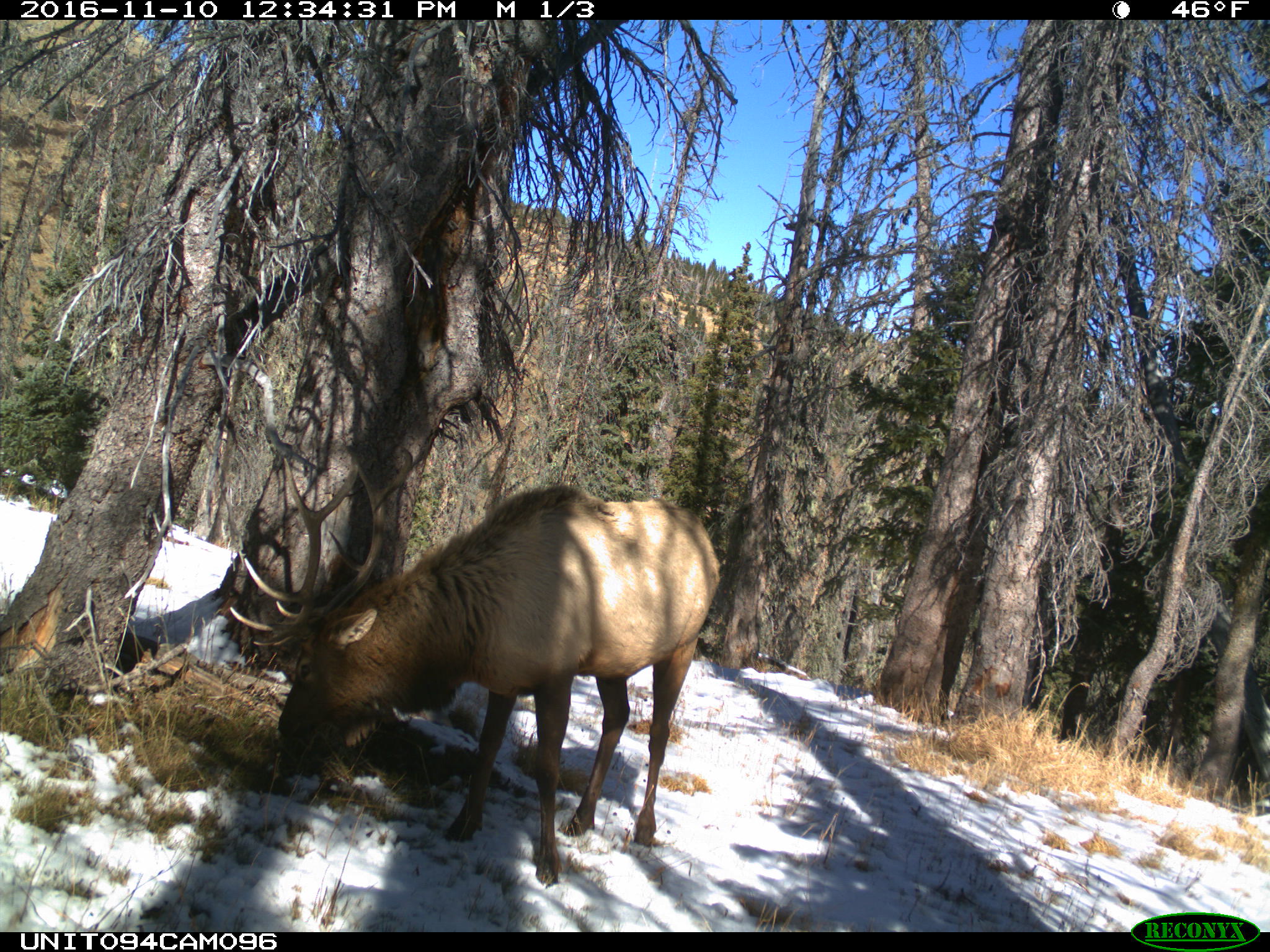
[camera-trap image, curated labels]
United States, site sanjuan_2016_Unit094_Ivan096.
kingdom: Animalia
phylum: Chordata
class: Mammalia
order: Artiodactyla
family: Cervidae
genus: Cervus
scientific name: Cervus elaphus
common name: red deer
Cervus elaphus (red deer).